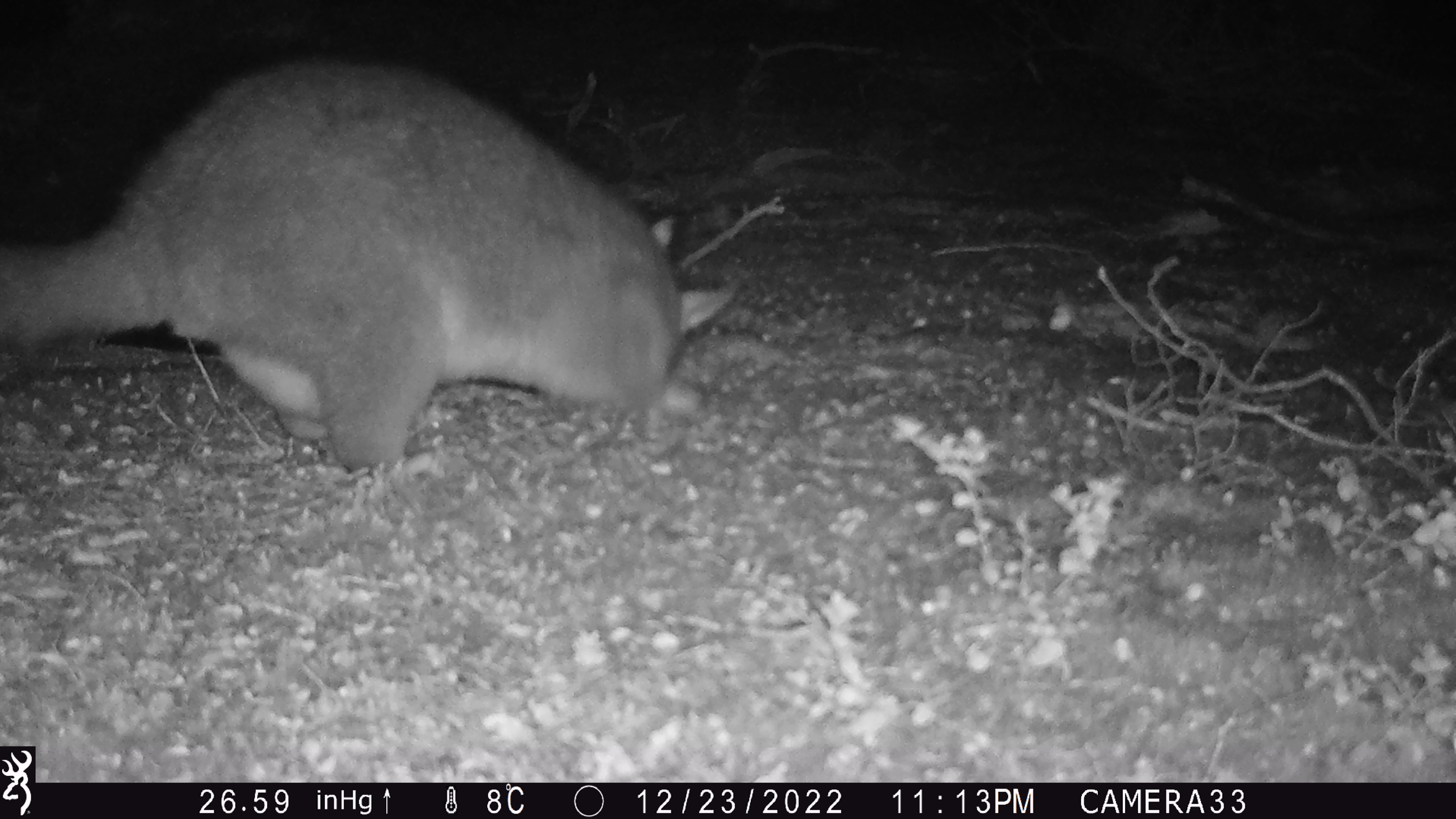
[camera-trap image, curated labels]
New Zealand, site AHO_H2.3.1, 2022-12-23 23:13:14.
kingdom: Animalia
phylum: Chordata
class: Mammalia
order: Diprotodontia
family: Phalangeridae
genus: Trichosurus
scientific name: Trichosurus vulpecula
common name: common brushtail possum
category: possum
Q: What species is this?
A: Possum (common brushtail possum) (Trichosurus vulpecula).